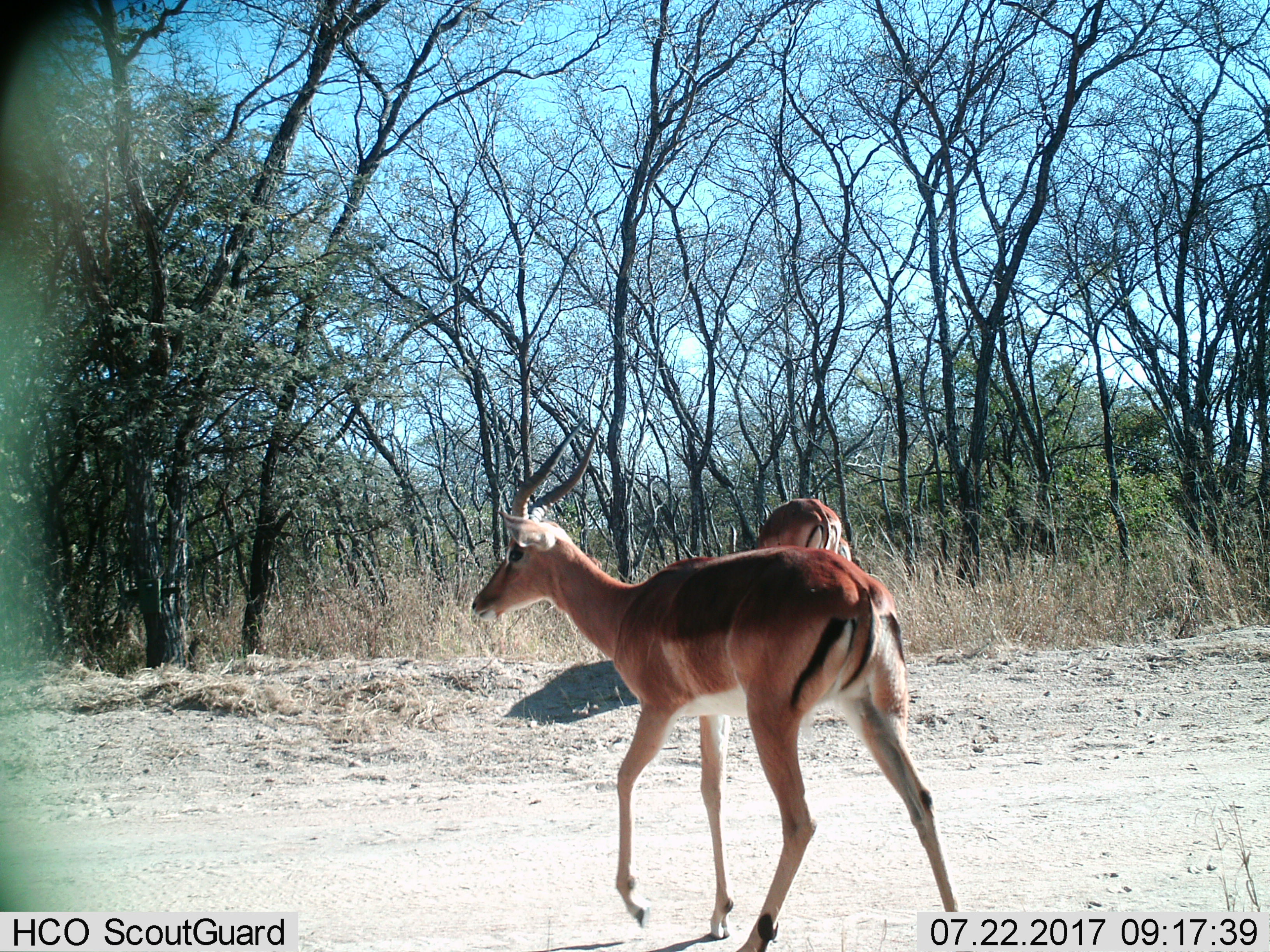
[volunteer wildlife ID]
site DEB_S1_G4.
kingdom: Animalia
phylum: Chordata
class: Mammalia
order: Artiodactyla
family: Bovidae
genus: Aepyceros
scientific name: Aepyceros melampus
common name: impala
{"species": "impala (Aepyceros melampus)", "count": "2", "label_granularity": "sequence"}